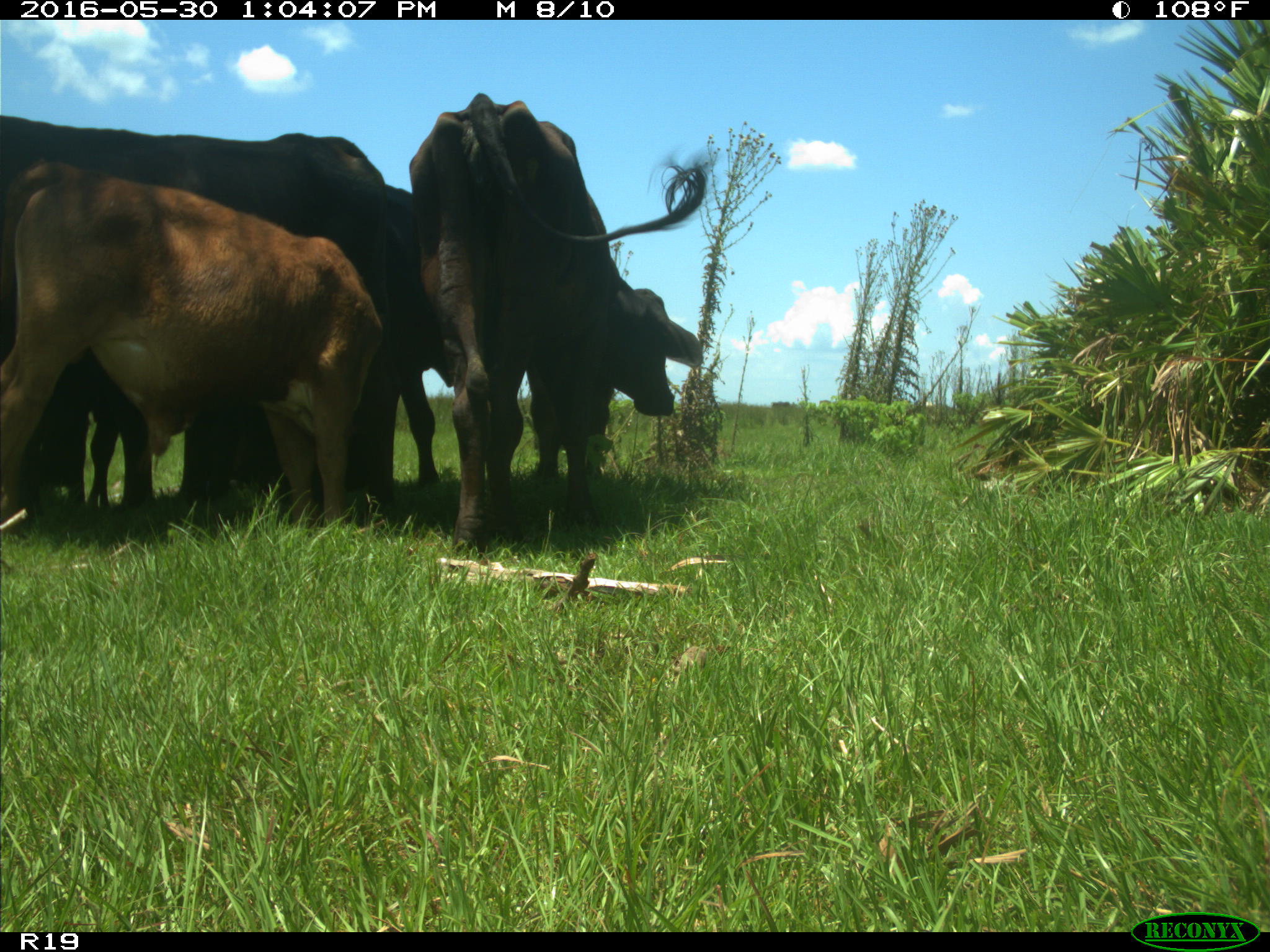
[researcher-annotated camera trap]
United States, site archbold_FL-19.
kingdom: Animalia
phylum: Chordata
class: Mammalia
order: Artiodactyla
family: Bovidae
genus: Bos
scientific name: Bos taurus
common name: domestic cow